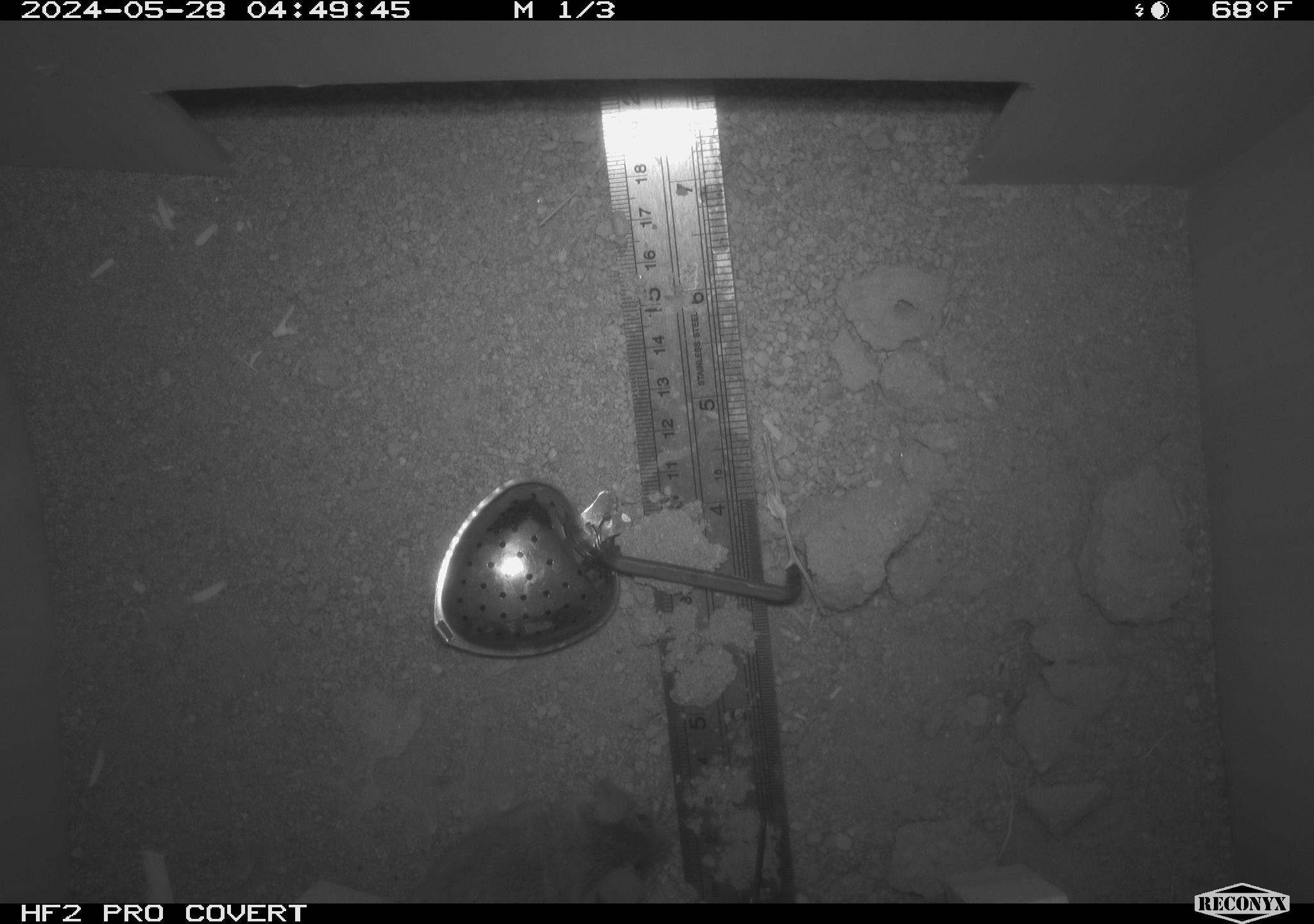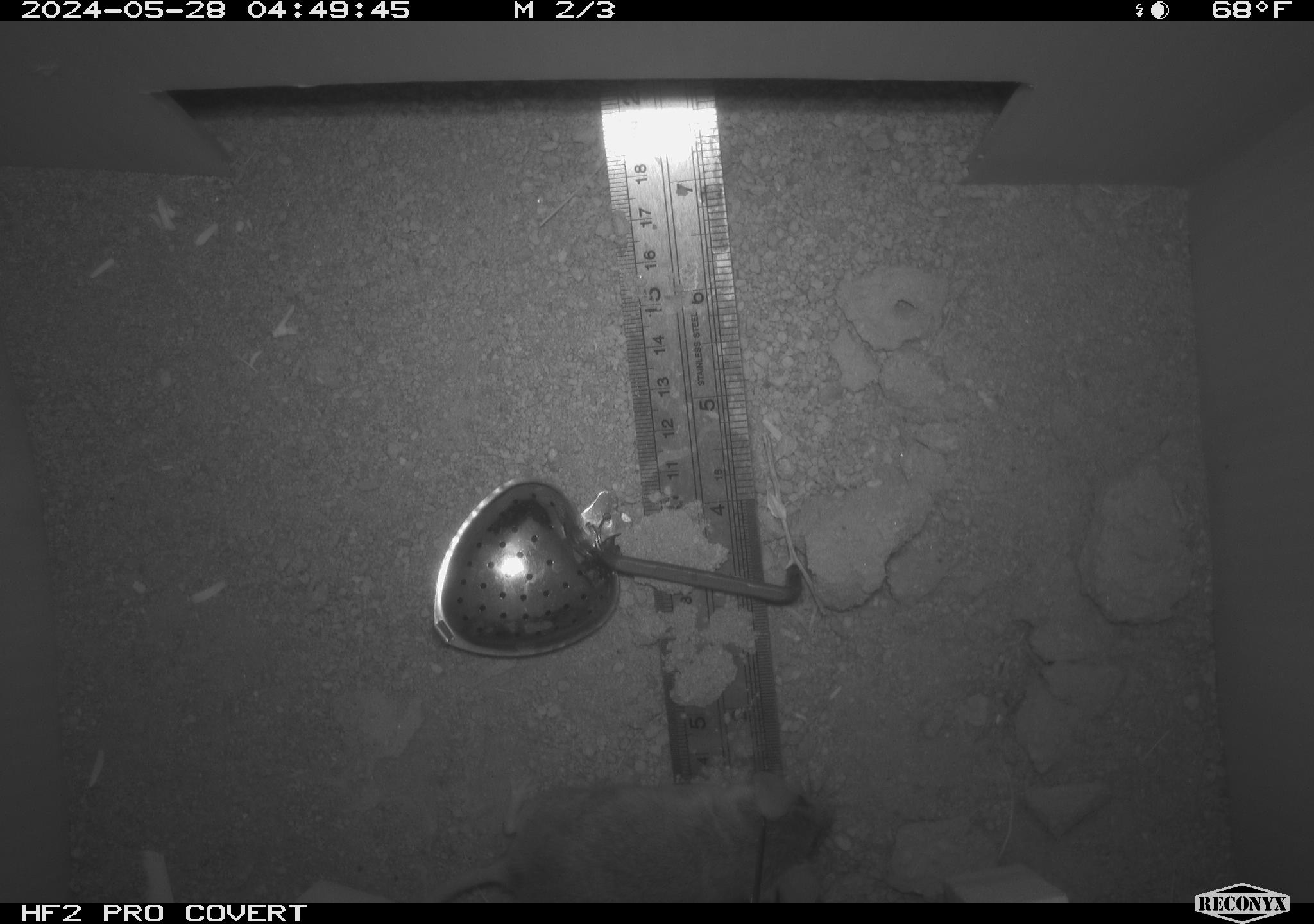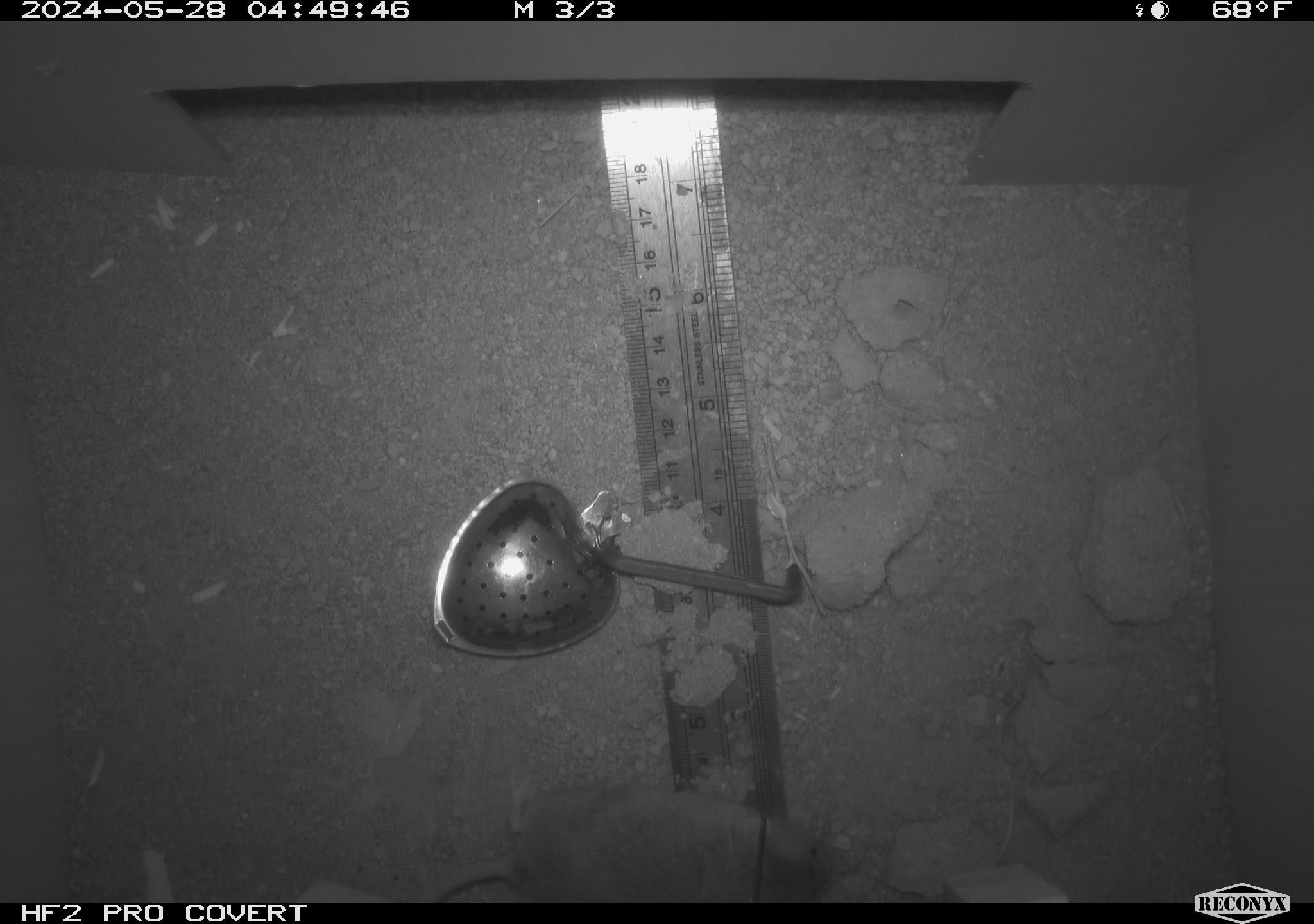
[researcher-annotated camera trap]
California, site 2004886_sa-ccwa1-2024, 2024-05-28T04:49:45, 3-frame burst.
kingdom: Animalia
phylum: Chordata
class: Mammalia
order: Rodentia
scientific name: Rodentia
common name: mouse species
Mouse species (Rodentia).